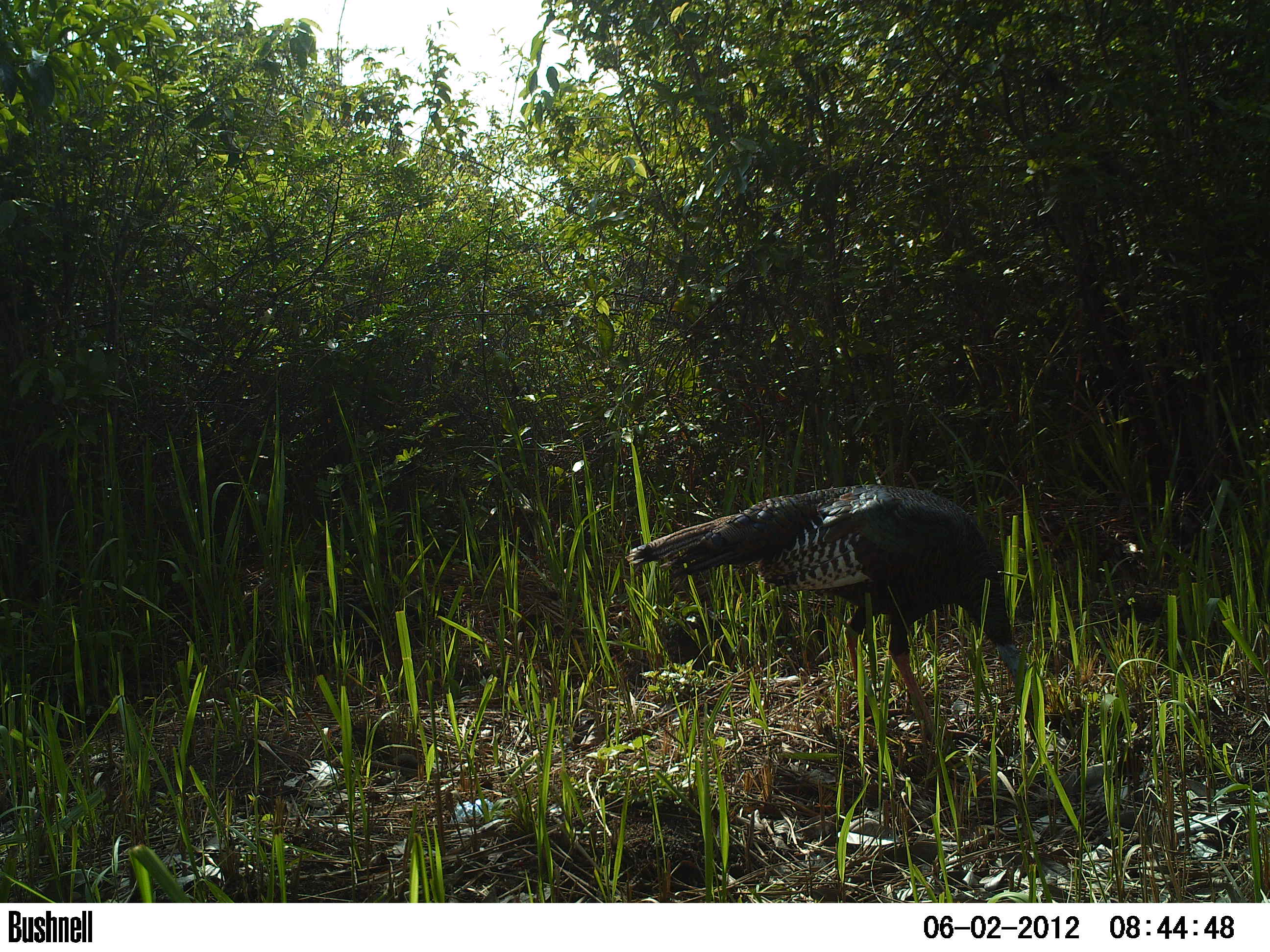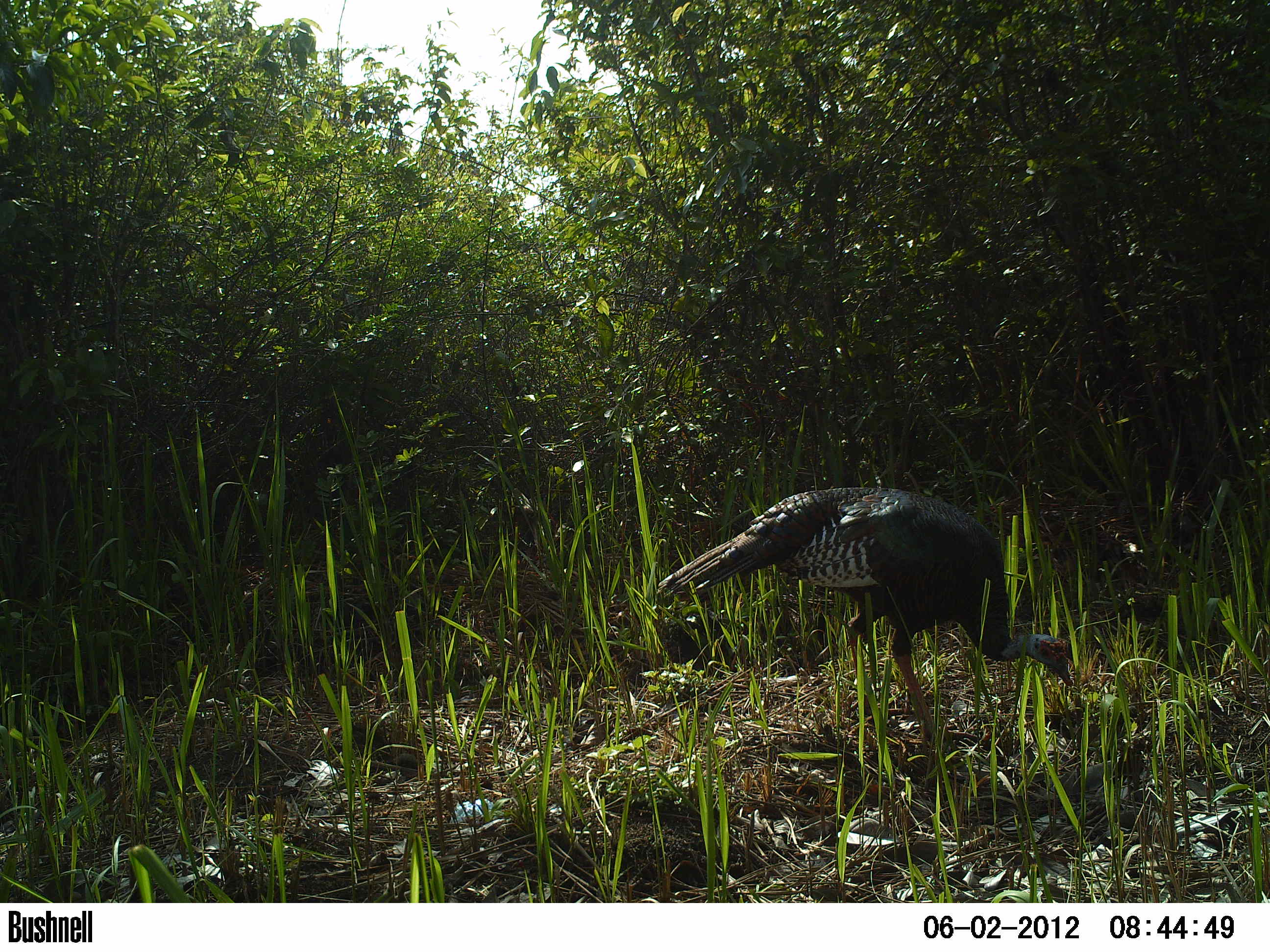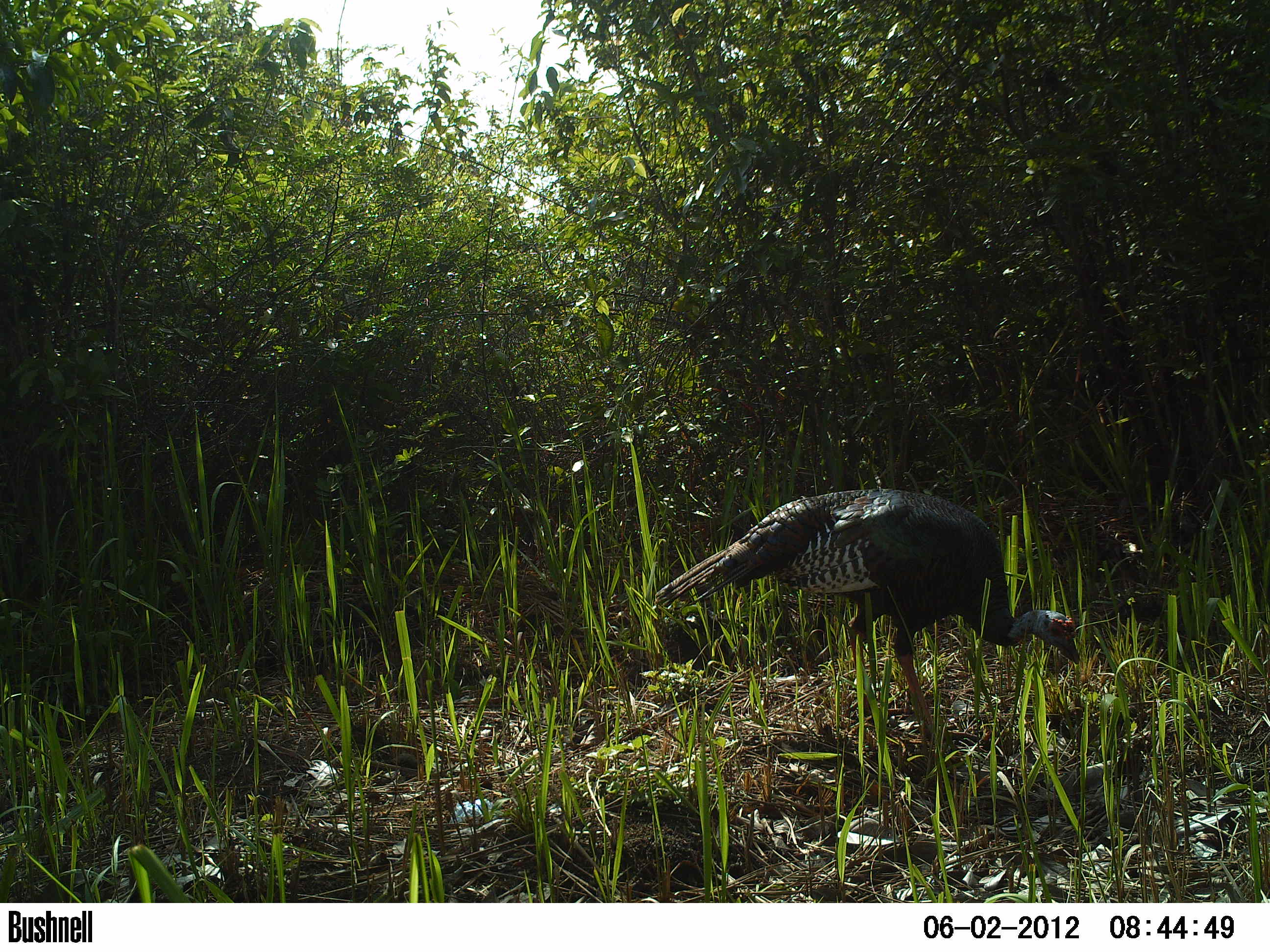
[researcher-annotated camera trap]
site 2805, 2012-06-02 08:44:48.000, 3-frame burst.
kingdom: Animalia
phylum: Chordata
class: Aves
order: Galliformes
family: Phasianidae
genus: Meleagris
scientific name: Meleagris ocellata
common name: ocellated turkey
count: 1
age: adult